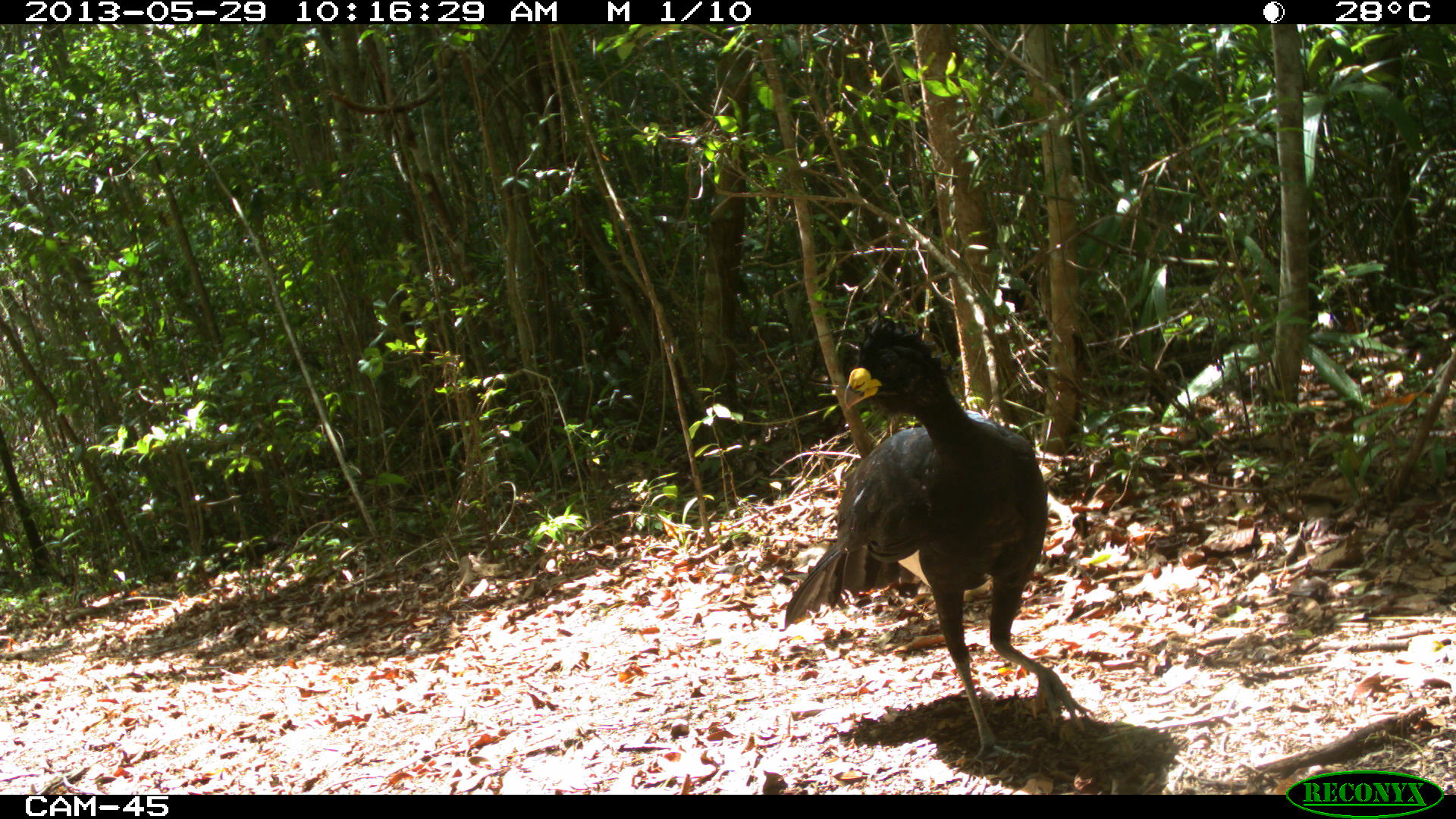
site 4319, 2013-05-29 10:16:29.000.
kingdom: Animalia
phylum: Chordata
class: Aves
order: Galliformes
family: Cracidae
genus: Crax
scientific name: Crax rubra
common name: great curassow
Crax rubra (great curassow), count 1, sex male.